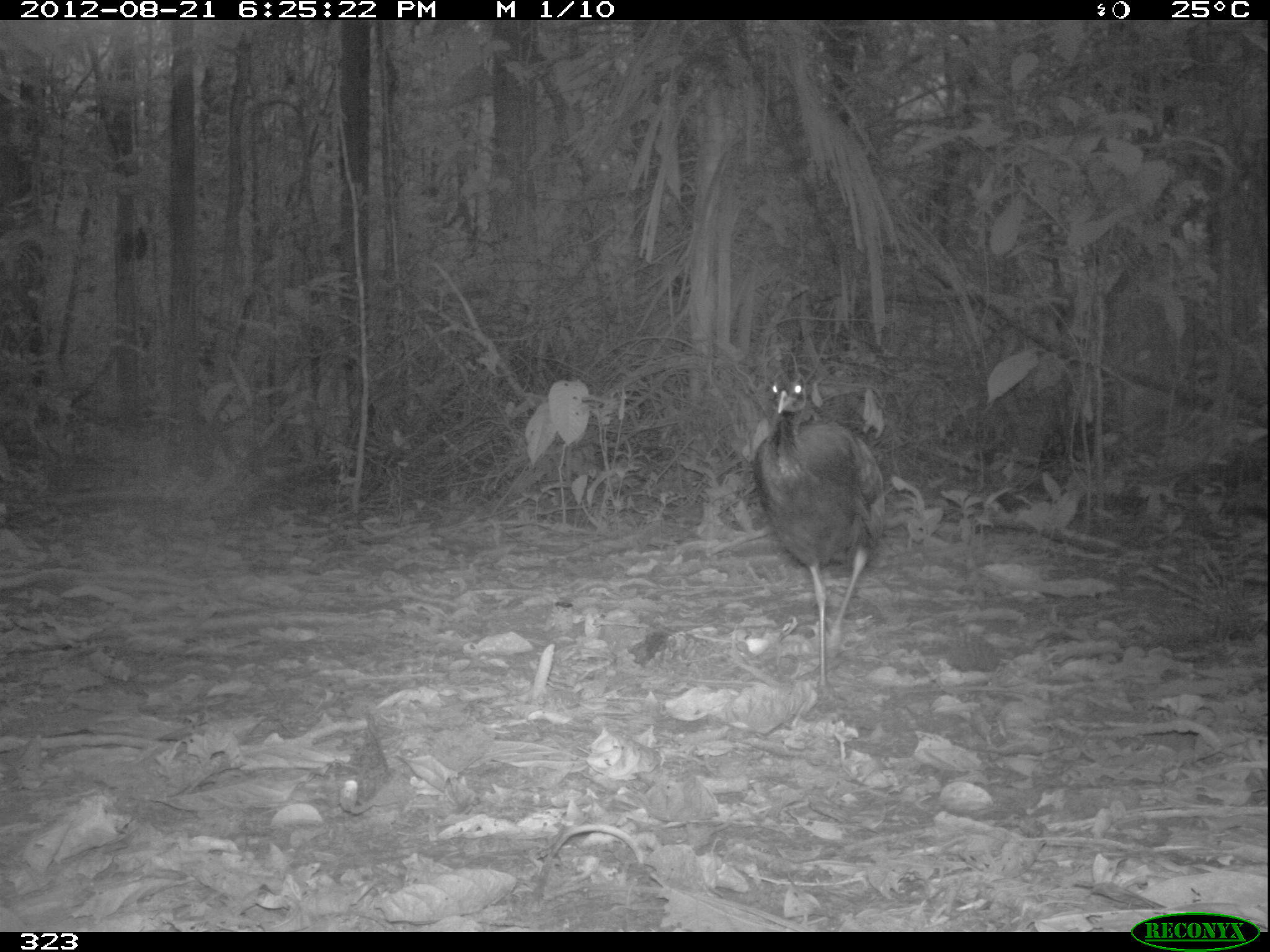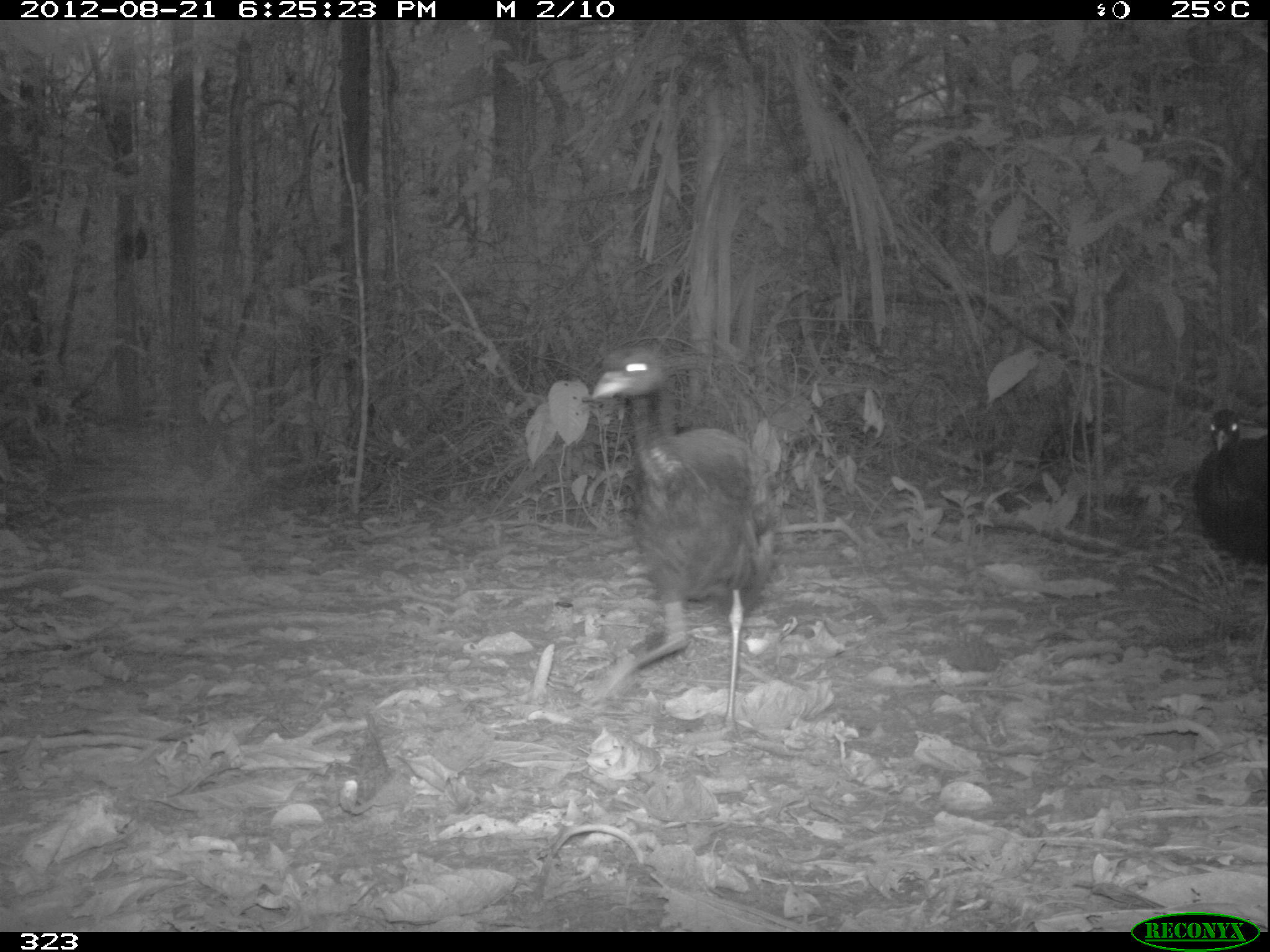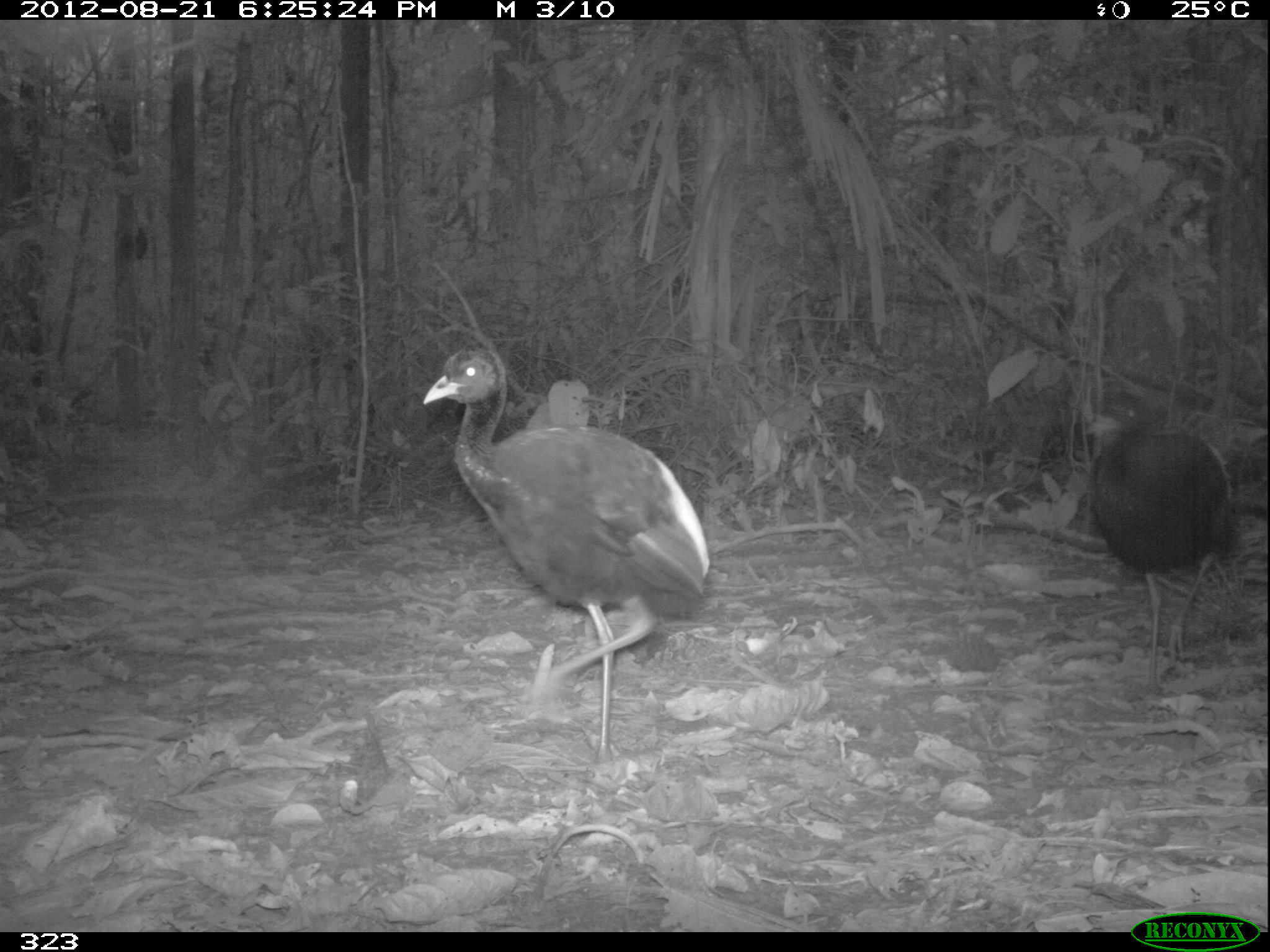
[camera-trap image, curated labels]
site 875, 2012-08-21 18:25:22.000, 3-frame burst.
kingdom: Animalia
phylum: Chordata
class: Aves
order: Gruiformes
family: Psophiidae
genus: Psophia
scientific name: Psophia leucoptera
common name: pale-winged trumpeter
Psophia leucoptera (pale-winged trumpeter).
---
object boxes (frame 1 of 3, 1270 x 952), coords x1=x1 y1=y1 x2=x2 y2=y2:
psophia leucoptera: x1=753 y1=365 x2=886 y2=704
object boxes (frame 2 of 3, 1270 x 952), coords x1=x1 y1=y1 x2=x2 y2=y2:
psophia leucoptera: x1=580 y1=344 x2=774 y2=738; x1=1188 y1=398 x2=1266 y2=612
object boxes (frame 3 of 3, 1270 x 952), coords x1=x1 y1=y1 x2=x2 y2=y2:
psophia leucoptera: x1=416 y1=352 x2=709 y2=768; x1=1081 y1=387 x2=1239 y2=695